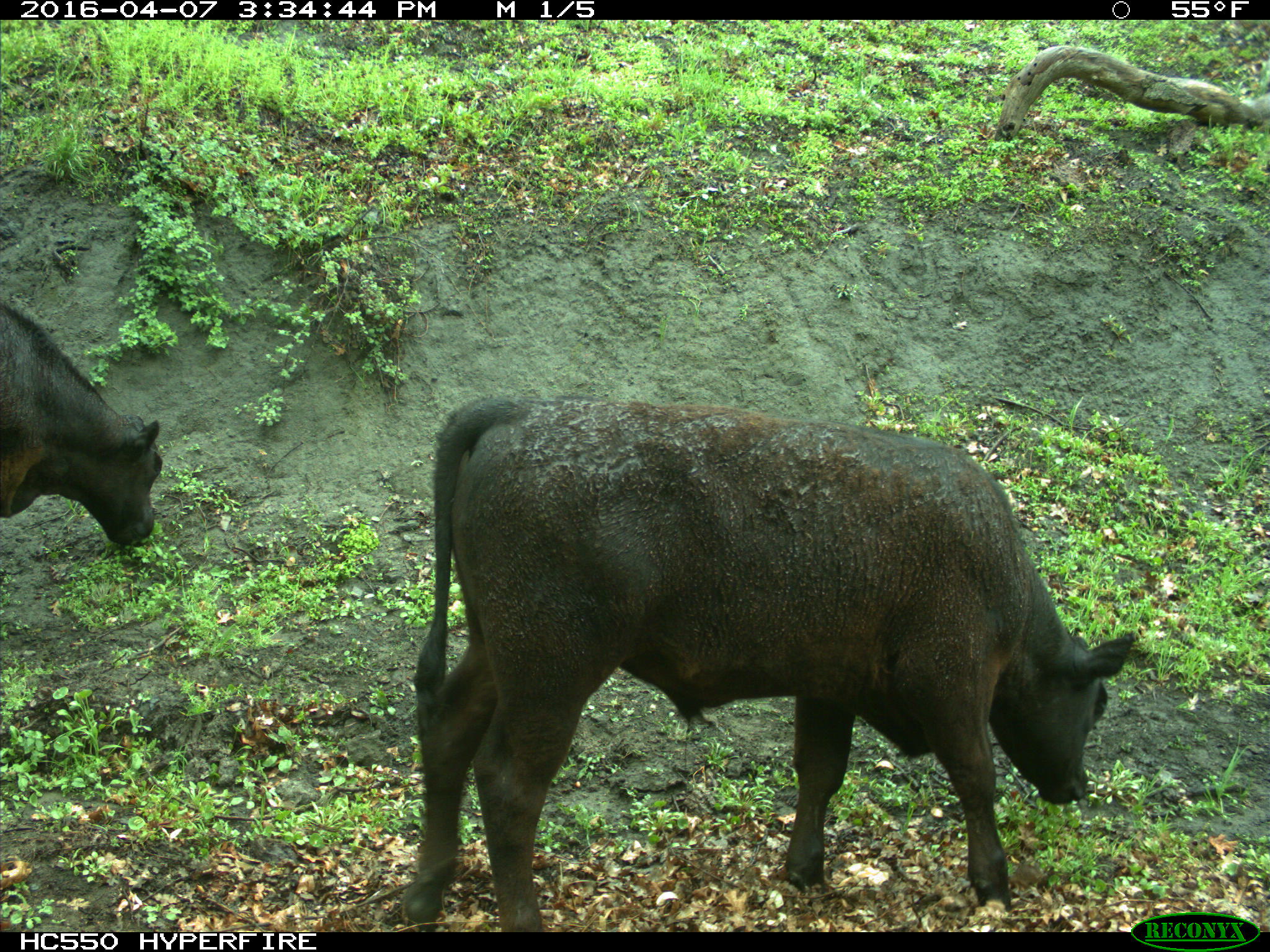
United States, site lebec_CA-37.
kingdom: Animalia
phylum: Chordata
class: Mammalia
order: Artiodactyla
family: Bovidae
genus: Bos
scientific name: Bos taurus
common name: domestic cow